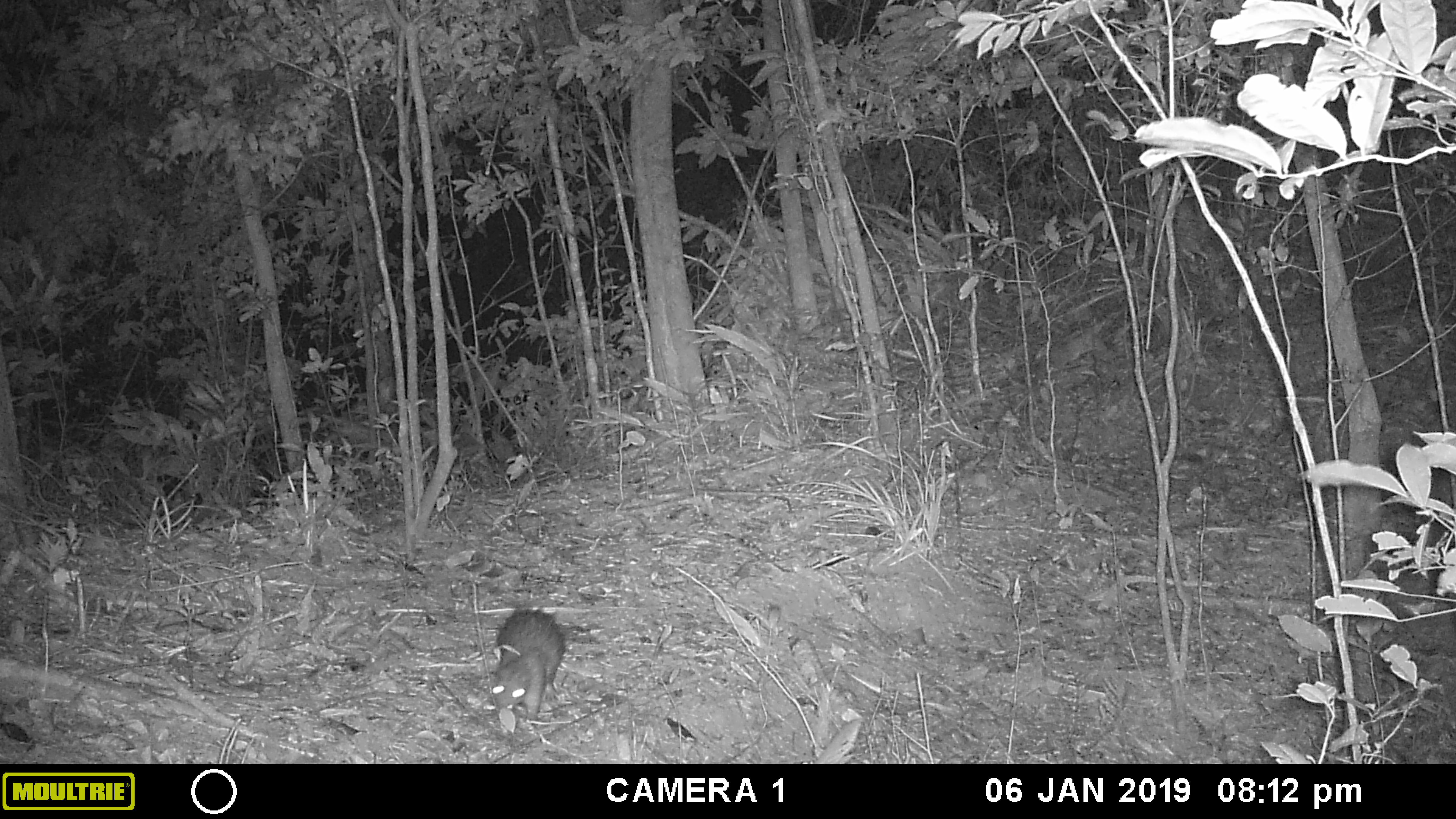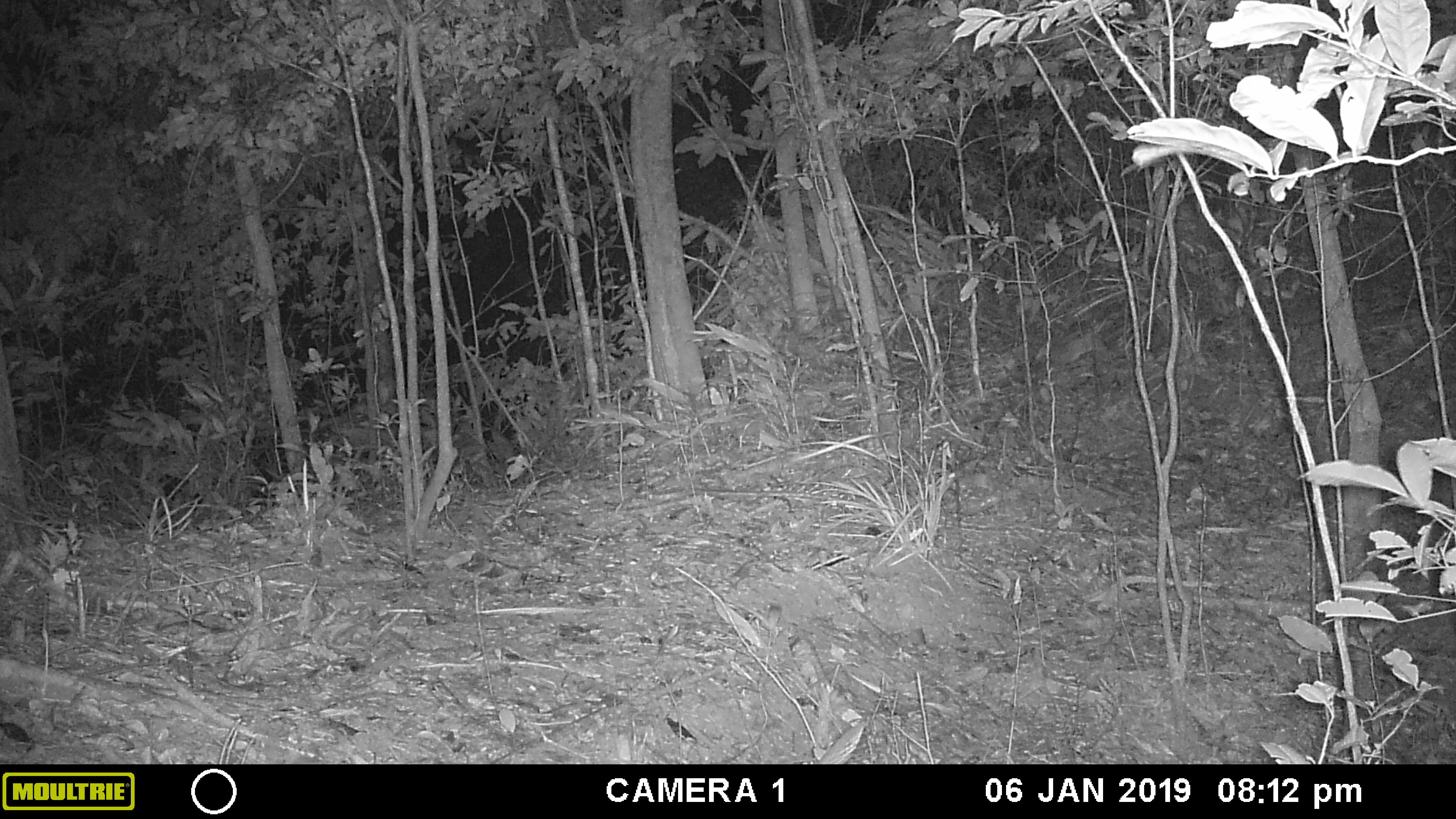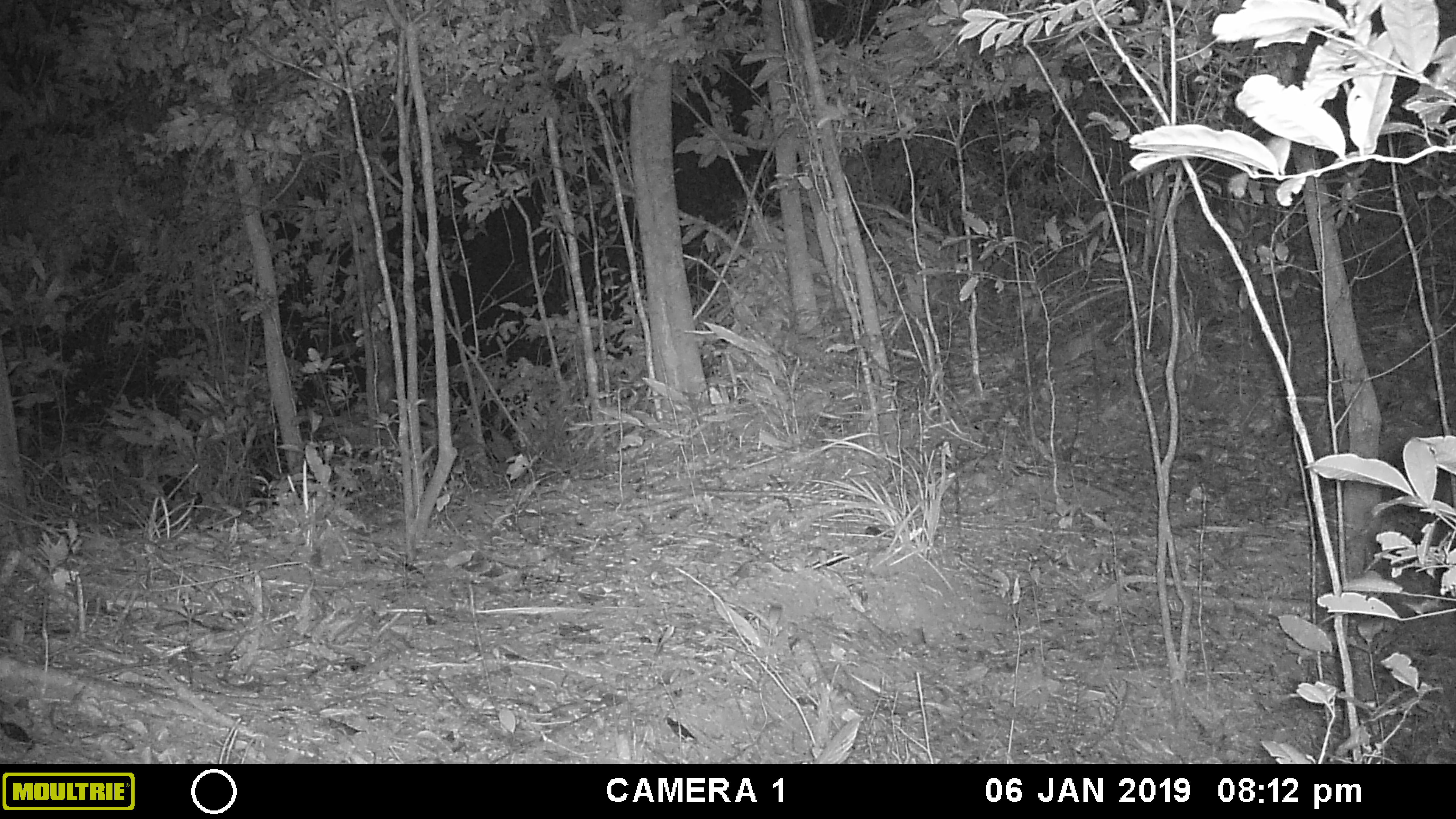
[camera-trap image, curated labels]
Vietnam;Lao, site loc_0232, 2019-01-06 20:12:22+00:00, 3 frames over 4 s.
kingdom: Animalia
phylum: Chordata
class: Mammalia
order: Rodentia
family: Hystricidae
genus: Atherurus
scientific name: Atherurus macrourus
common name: asiatic brush-tailed porcupine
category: asiatic brush tailed porcupine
Asiatic brush tailed porcupine (asiatic brush-tailed porcupine) (Atherurus macrourus). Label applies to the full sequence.